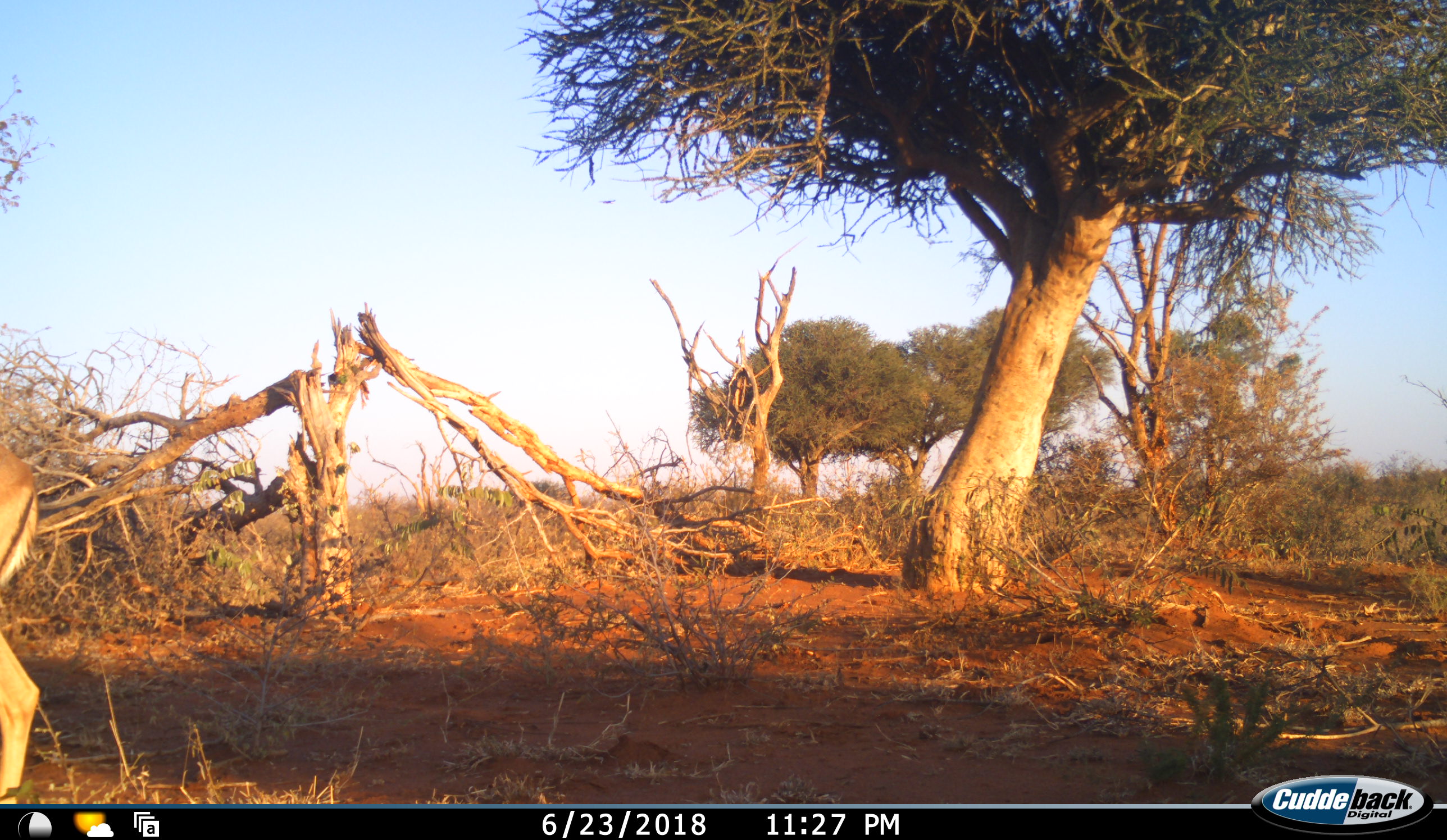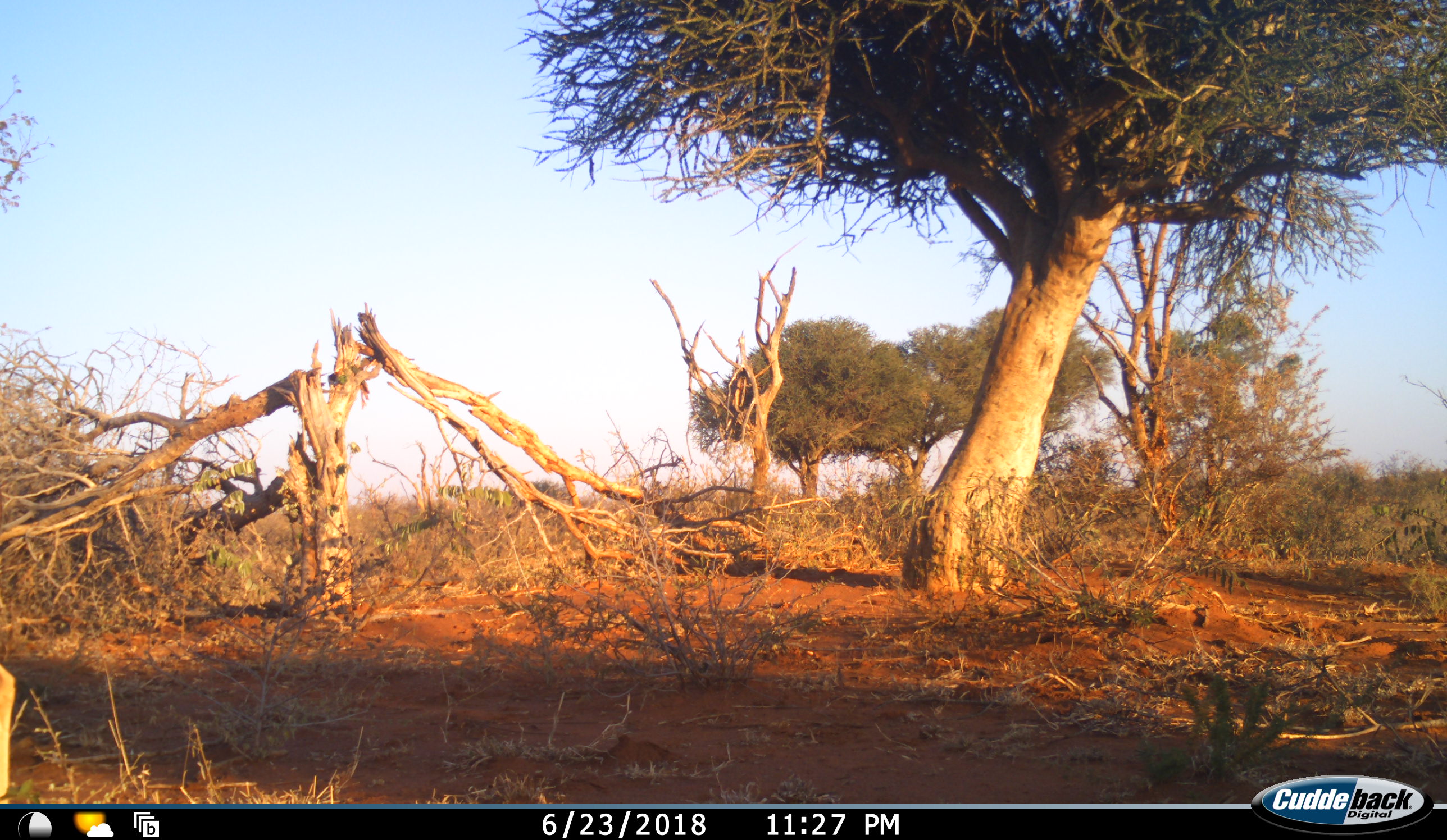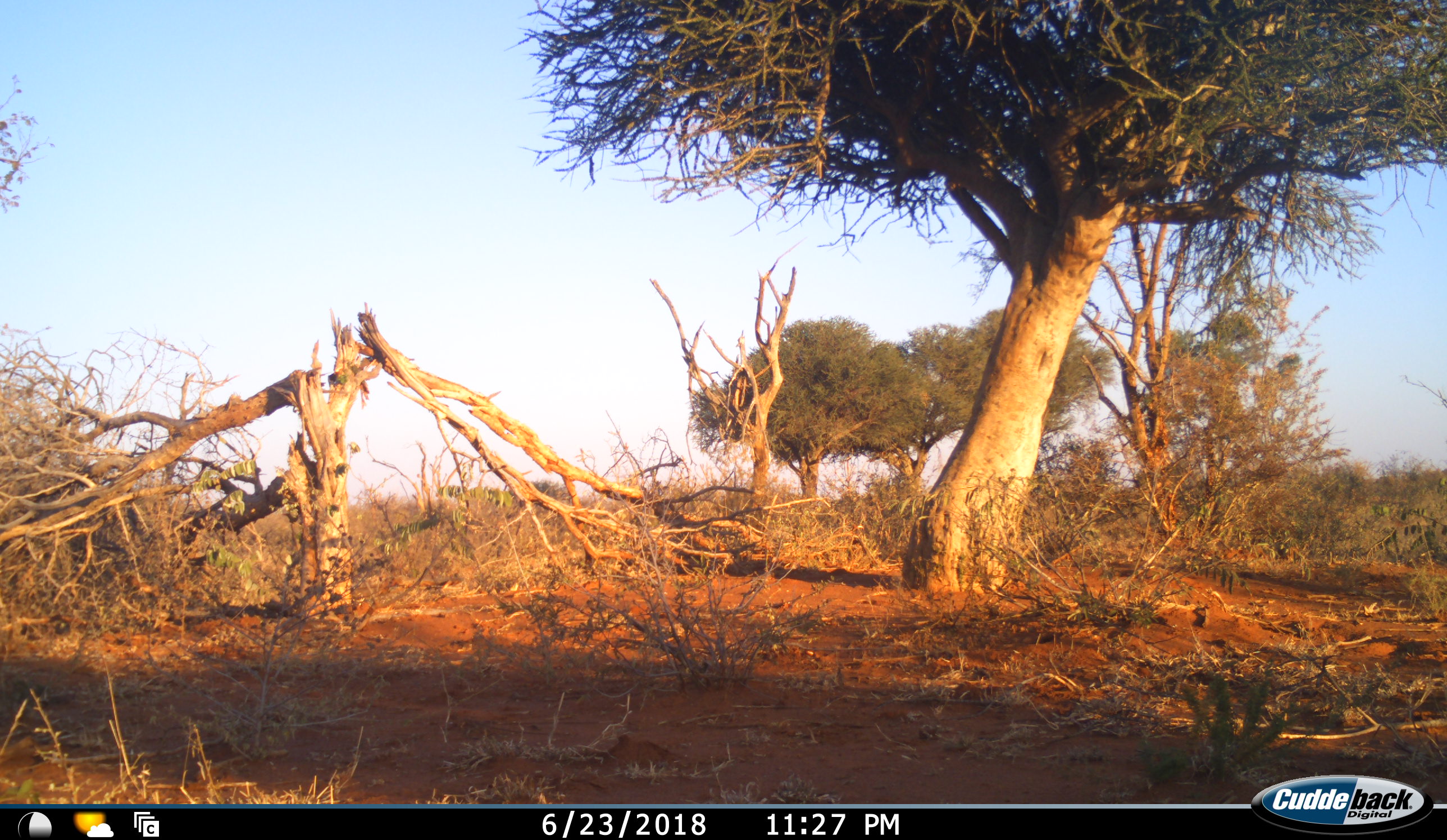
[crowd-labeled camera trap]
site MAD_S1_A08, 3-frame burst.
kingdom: Animalia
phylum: Chordata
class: Mammalia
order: Artiodactyla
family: Bovidae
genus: Aepyceros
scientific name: Aepyceros melampus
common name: impala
Impala (Aepyceros melampus), count 1. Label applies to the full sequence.